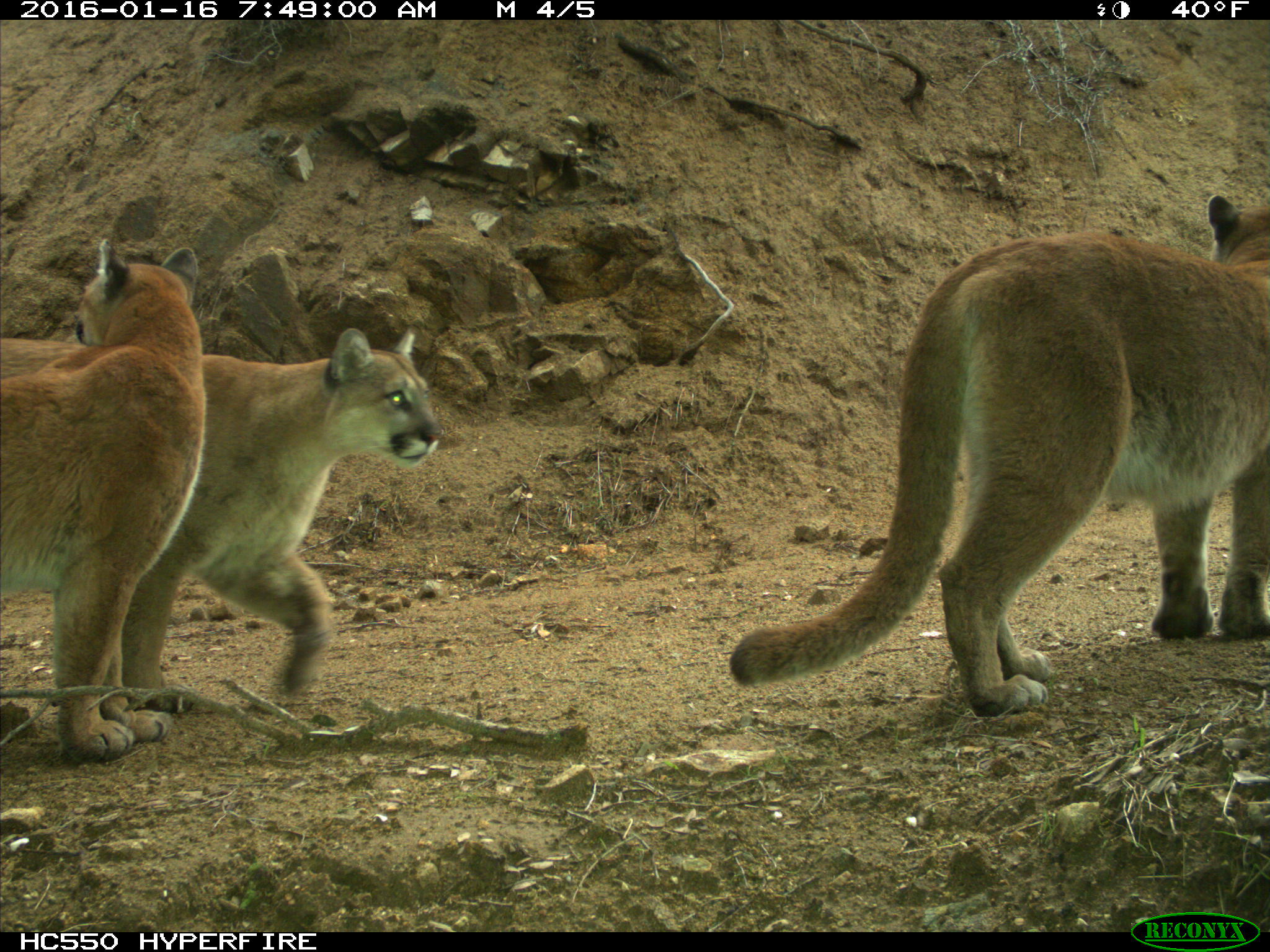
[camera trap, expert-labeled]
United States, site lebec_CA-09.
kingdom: Animalia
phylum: Chordata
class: Mammalia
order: Carnivora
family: Felidae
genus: Puma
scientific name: Puma concolor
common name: mountain lion